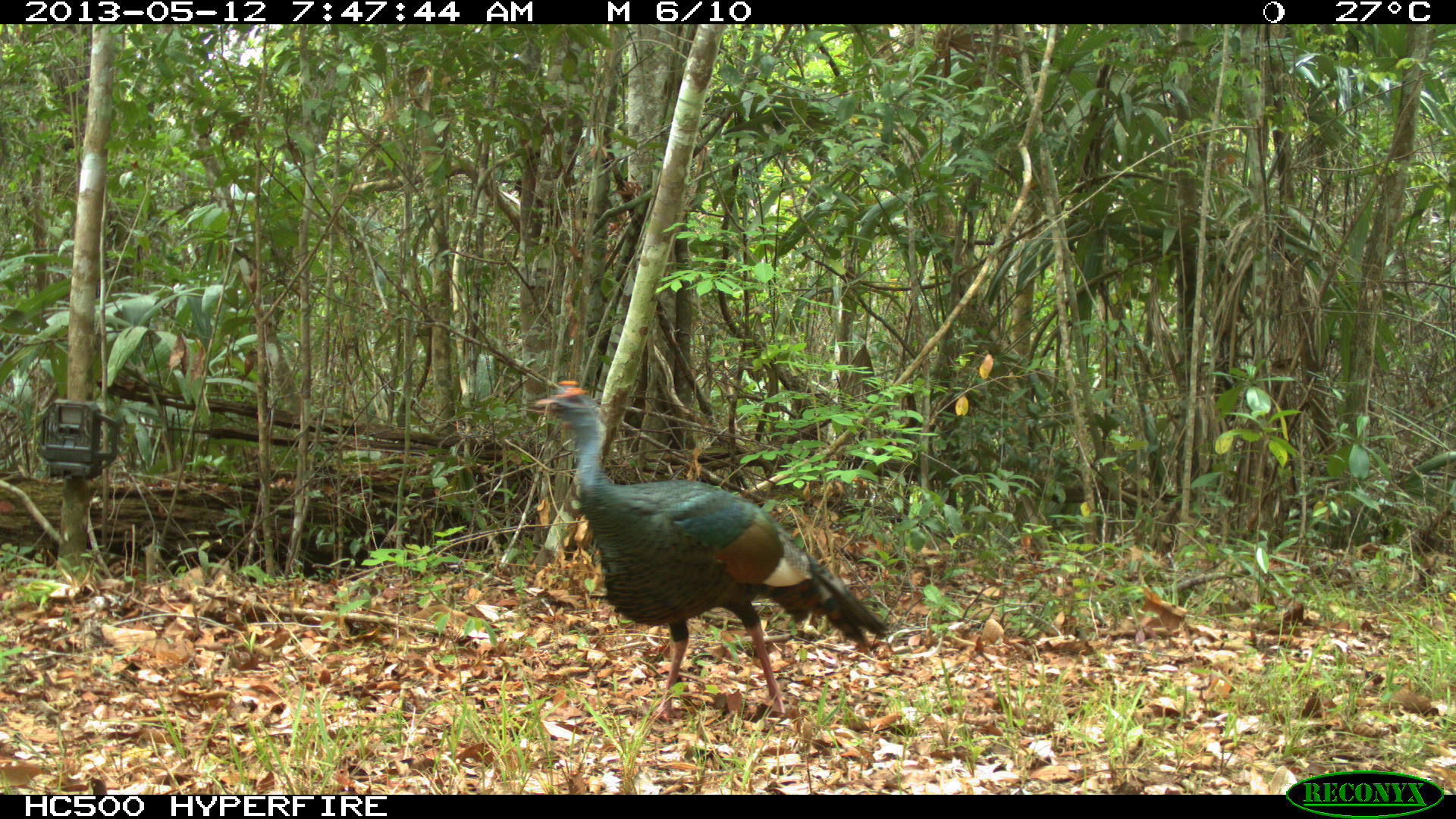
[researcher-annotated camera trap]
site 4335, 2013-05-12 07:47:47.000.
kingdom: Animalia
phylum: Chordata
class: Aves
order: Galliformes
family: Phasianidae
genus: Meleagris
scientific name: Meleagris ocellata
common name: ocellated turkey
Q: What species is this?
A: Meleagris ocellata (ocellated turkey).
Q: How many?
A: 1.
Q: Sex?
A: Male.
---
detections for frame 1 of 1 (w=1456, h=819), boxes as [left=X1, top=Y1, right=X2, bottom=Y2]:
meleagris ocellata: [left=519, top=377, right=890, bottom=723]